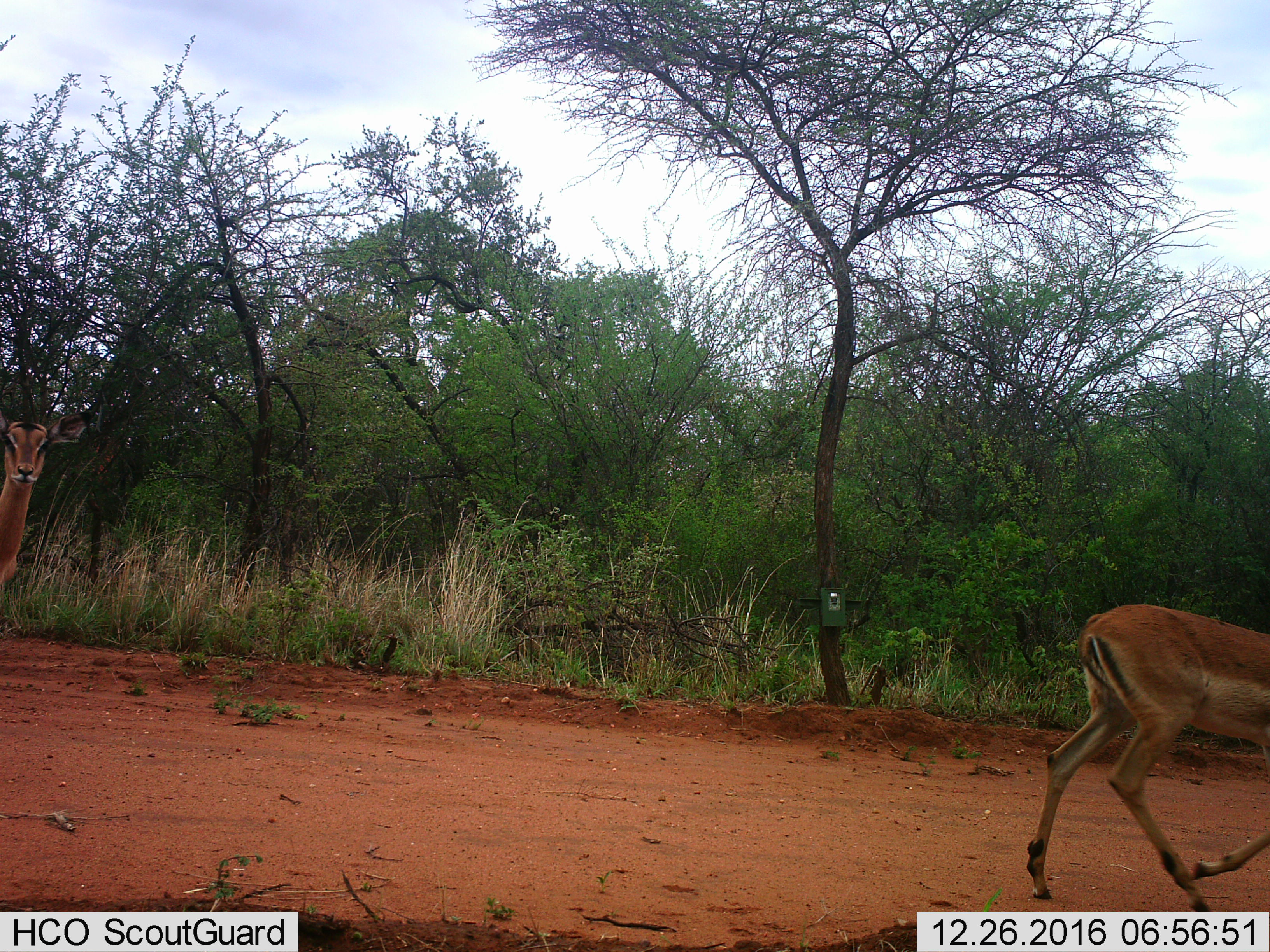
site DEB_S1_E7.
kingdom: Animalia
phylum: Chordata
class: Mammalia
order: Artiodactyla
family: Bovidae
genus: Aepyceros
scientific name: Aepyceros melampus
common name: impala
Impala (Aepyceros melampus), count 2. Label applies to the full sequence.